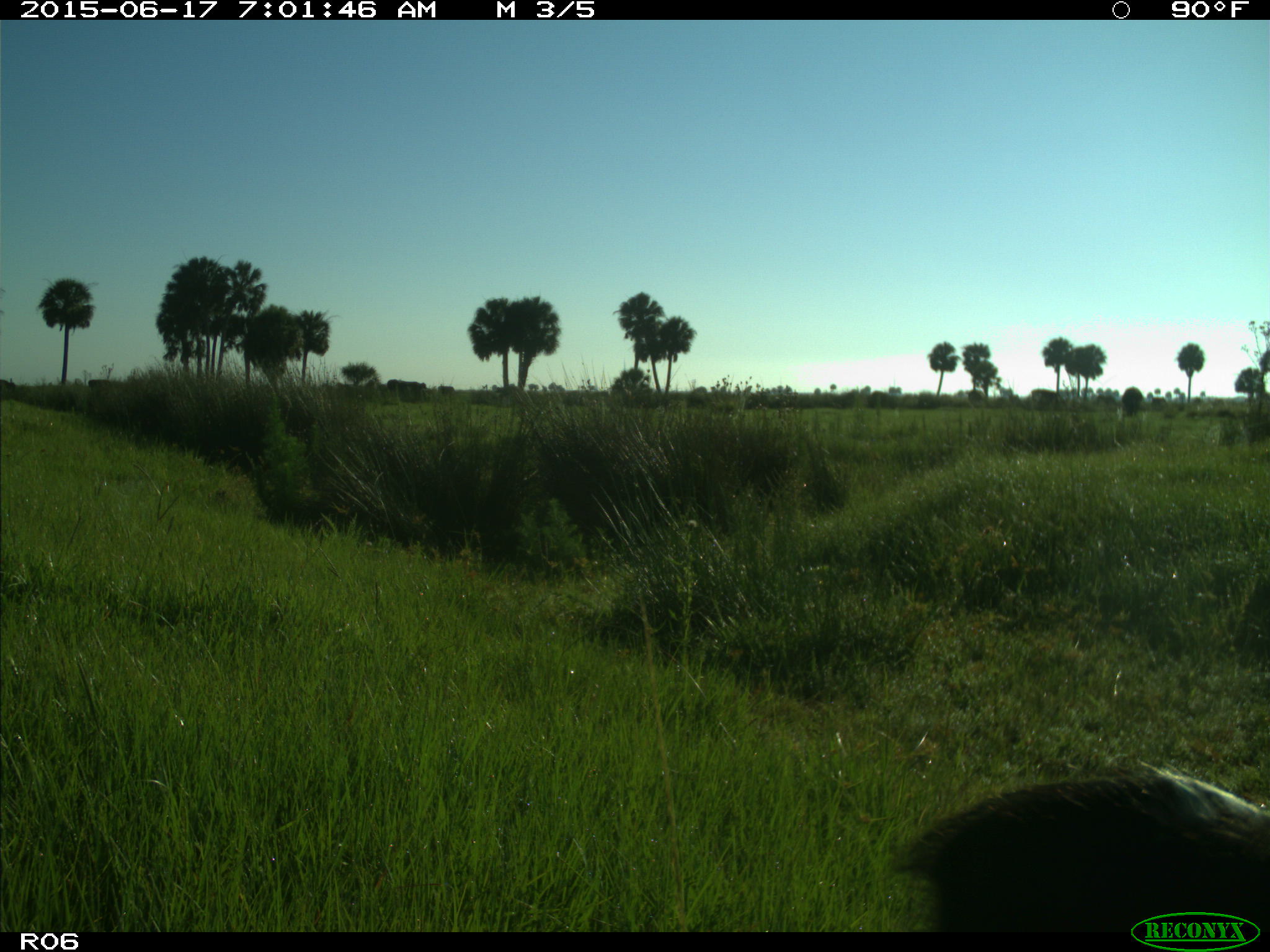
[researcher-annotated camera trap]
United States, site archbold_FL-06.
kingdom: Animalia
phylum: Chordata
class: Mammalia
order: Artiodactyla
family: Bovidae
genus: Bos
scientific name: Bos taurus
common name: domestic cow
Bos taurus (domestic cow).